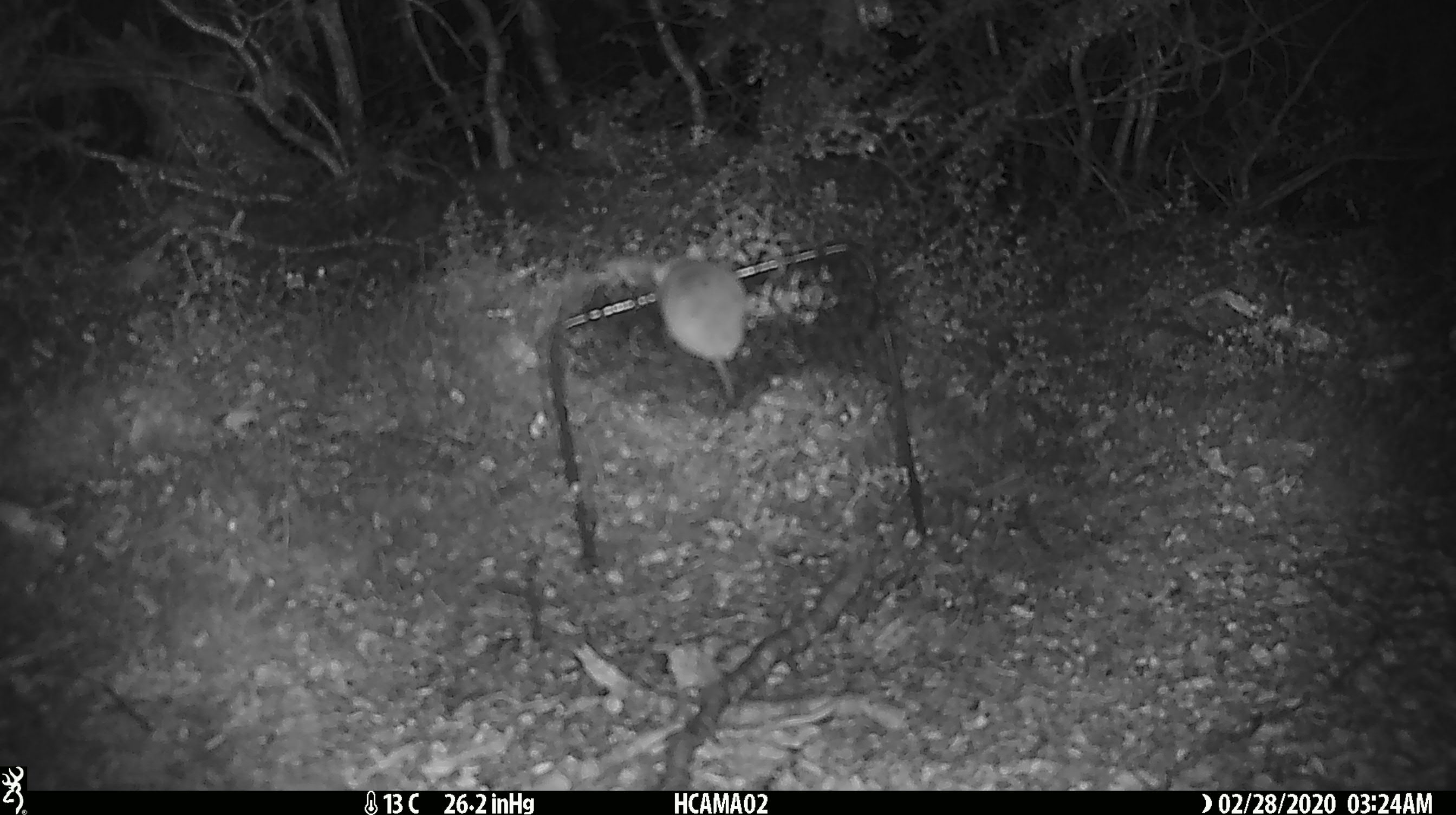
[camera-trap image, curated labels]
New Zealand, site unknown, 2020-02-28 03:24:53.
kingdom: Animalia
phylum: Chordata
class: Mammalia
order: Rodentia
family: Muridae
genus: Mus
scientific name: Mus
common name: mouse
Mouse (Mus).